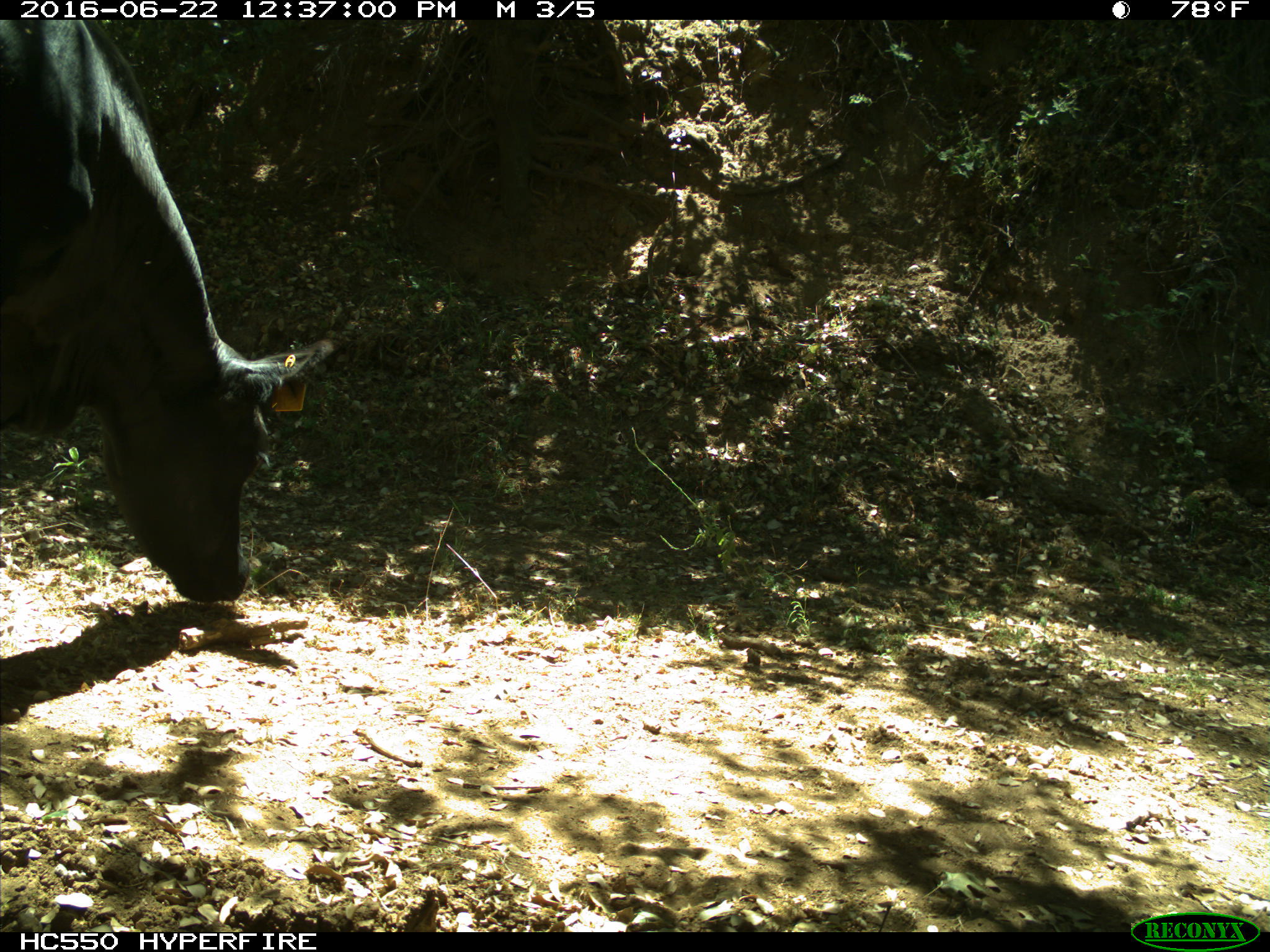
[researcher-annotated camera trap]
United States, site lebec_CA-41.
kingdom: Animalia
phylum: Chordata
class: Mammalia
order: Artiodactyla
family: Bovidae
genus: Bos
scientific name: Bos taurus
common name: domestic cow